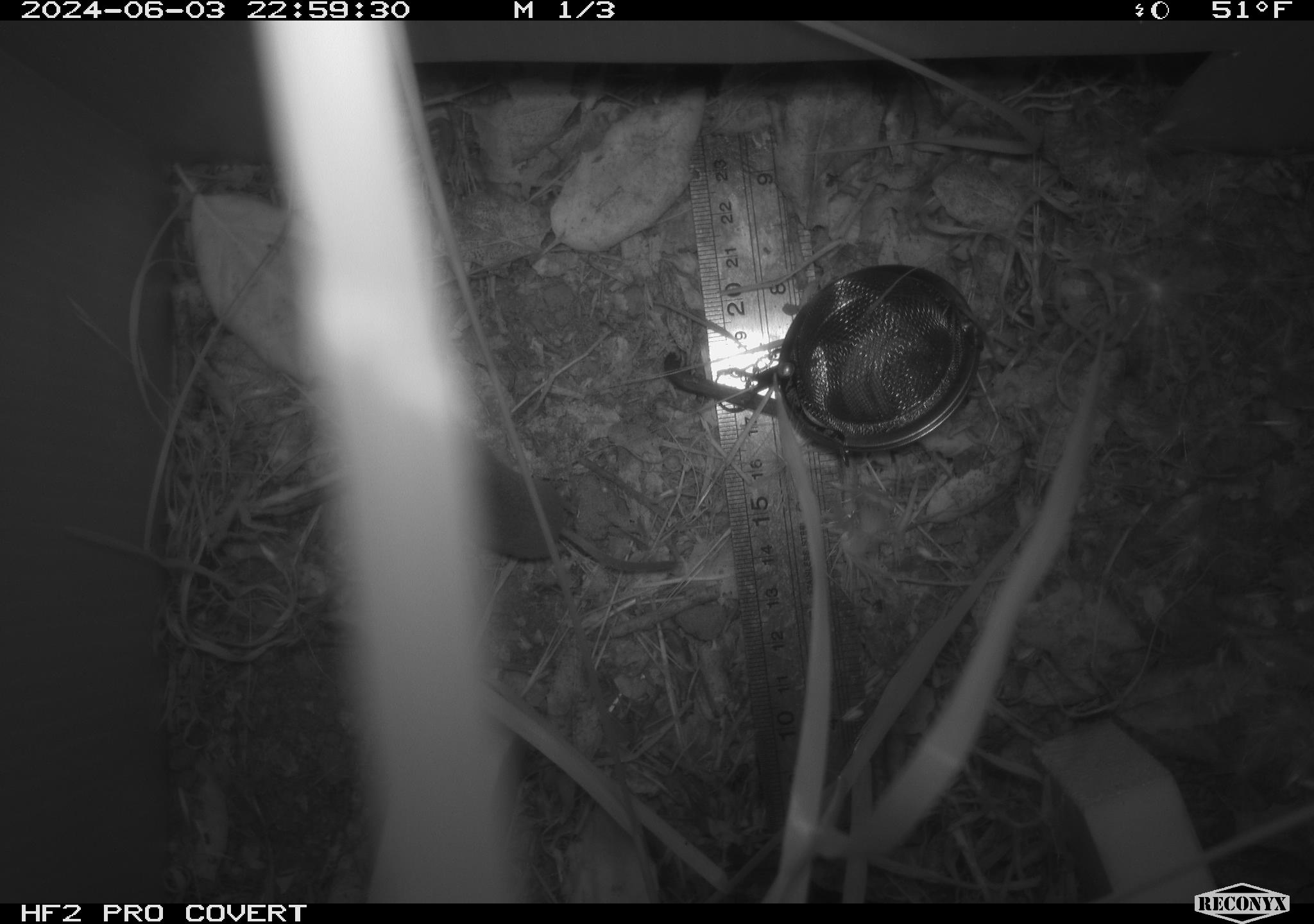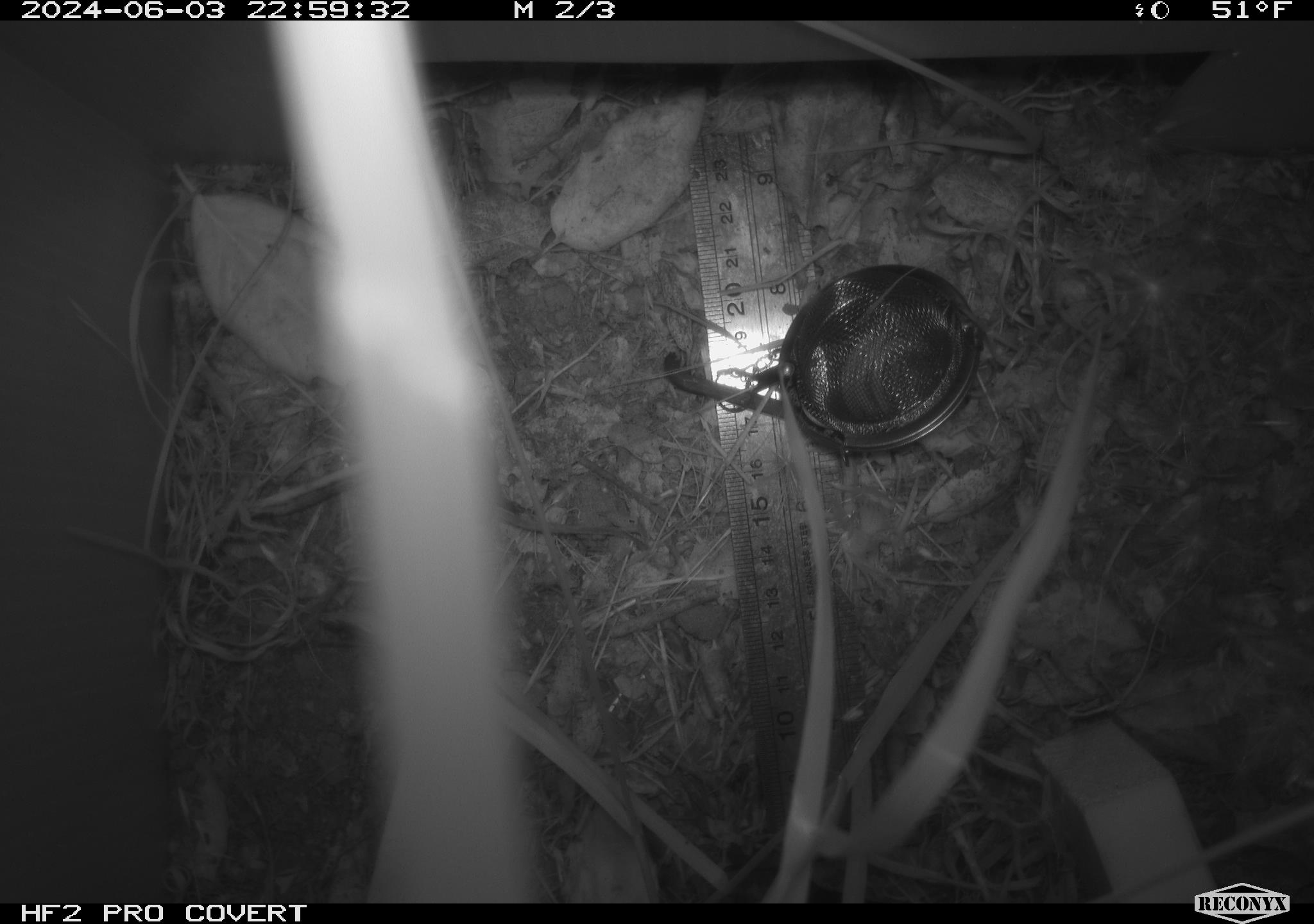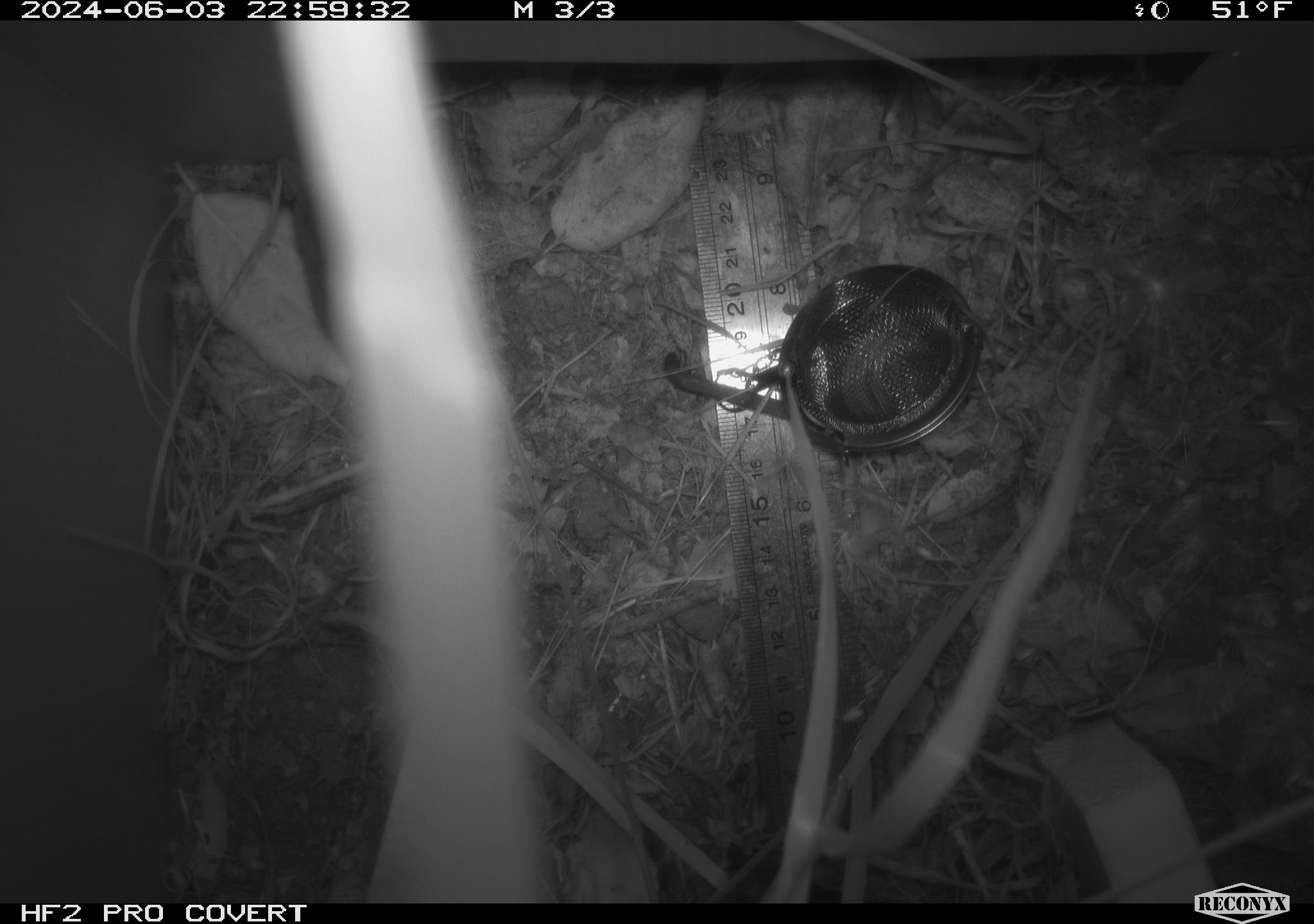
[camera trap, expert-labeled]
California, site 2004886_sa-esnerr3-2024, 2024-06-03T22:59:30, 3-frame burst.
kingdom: Animalia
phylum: Chordata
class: Mammalia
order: Rodentia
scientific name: Rodentia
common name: rodent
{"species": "rodent (Rodentia)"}